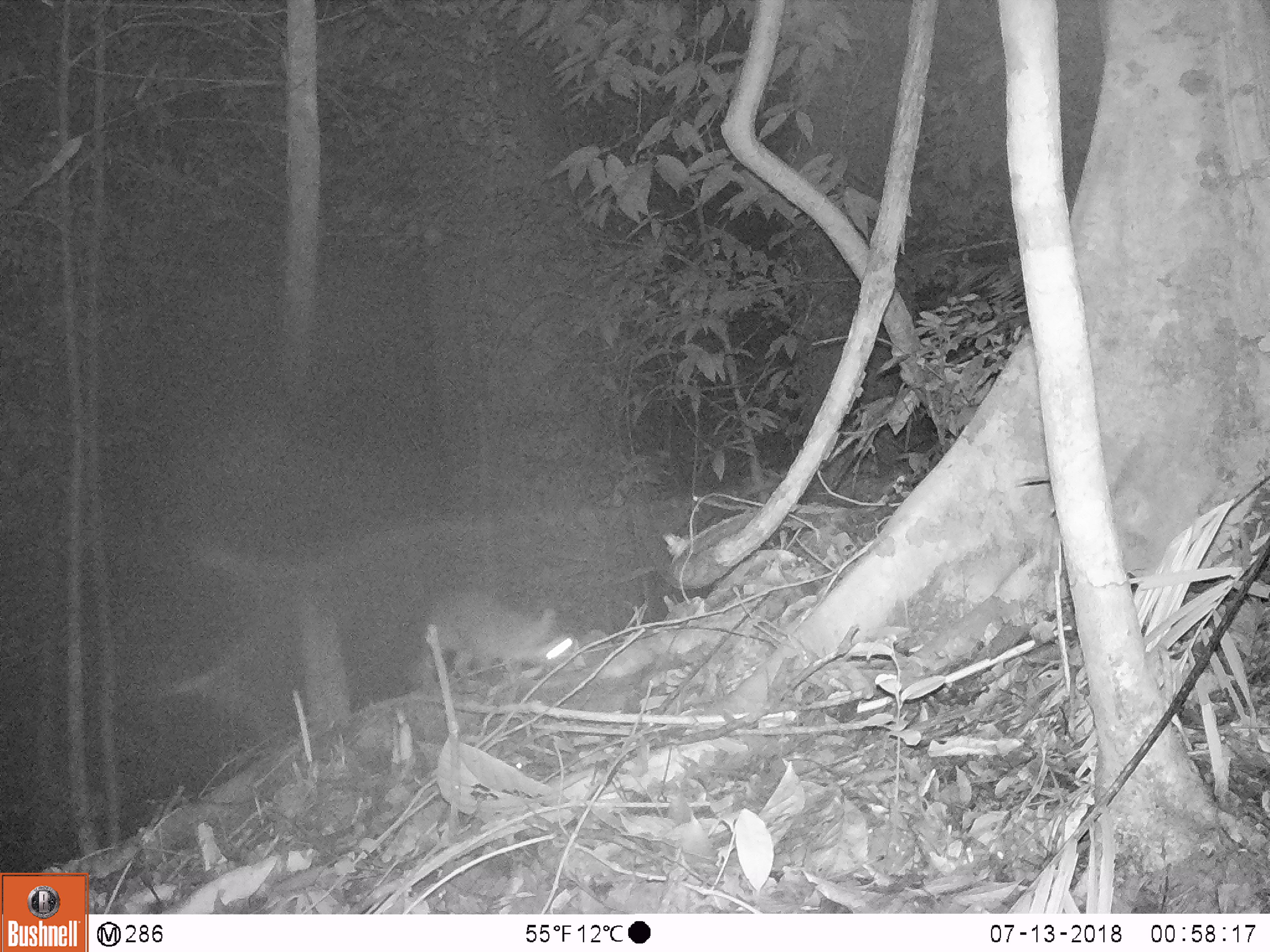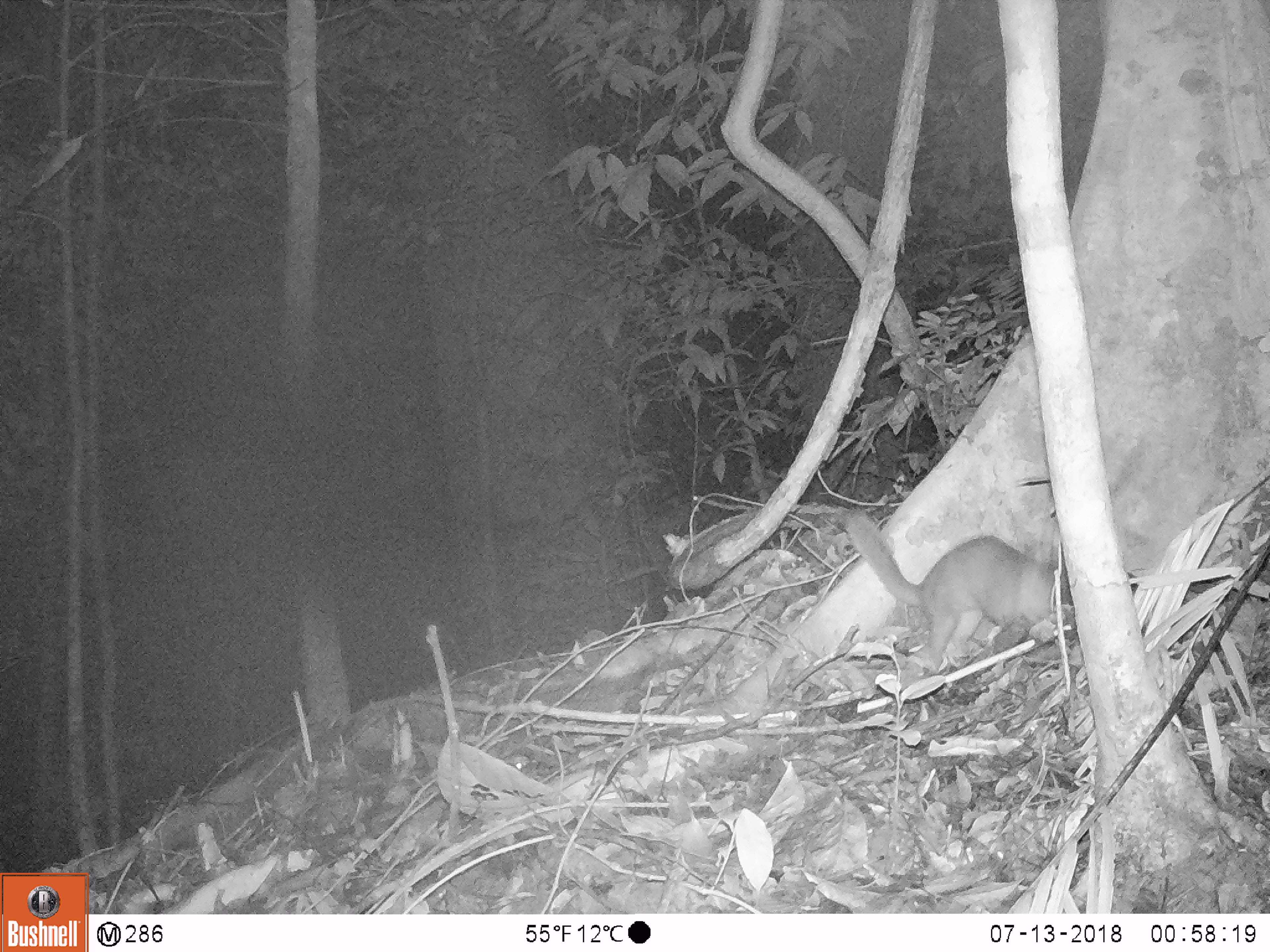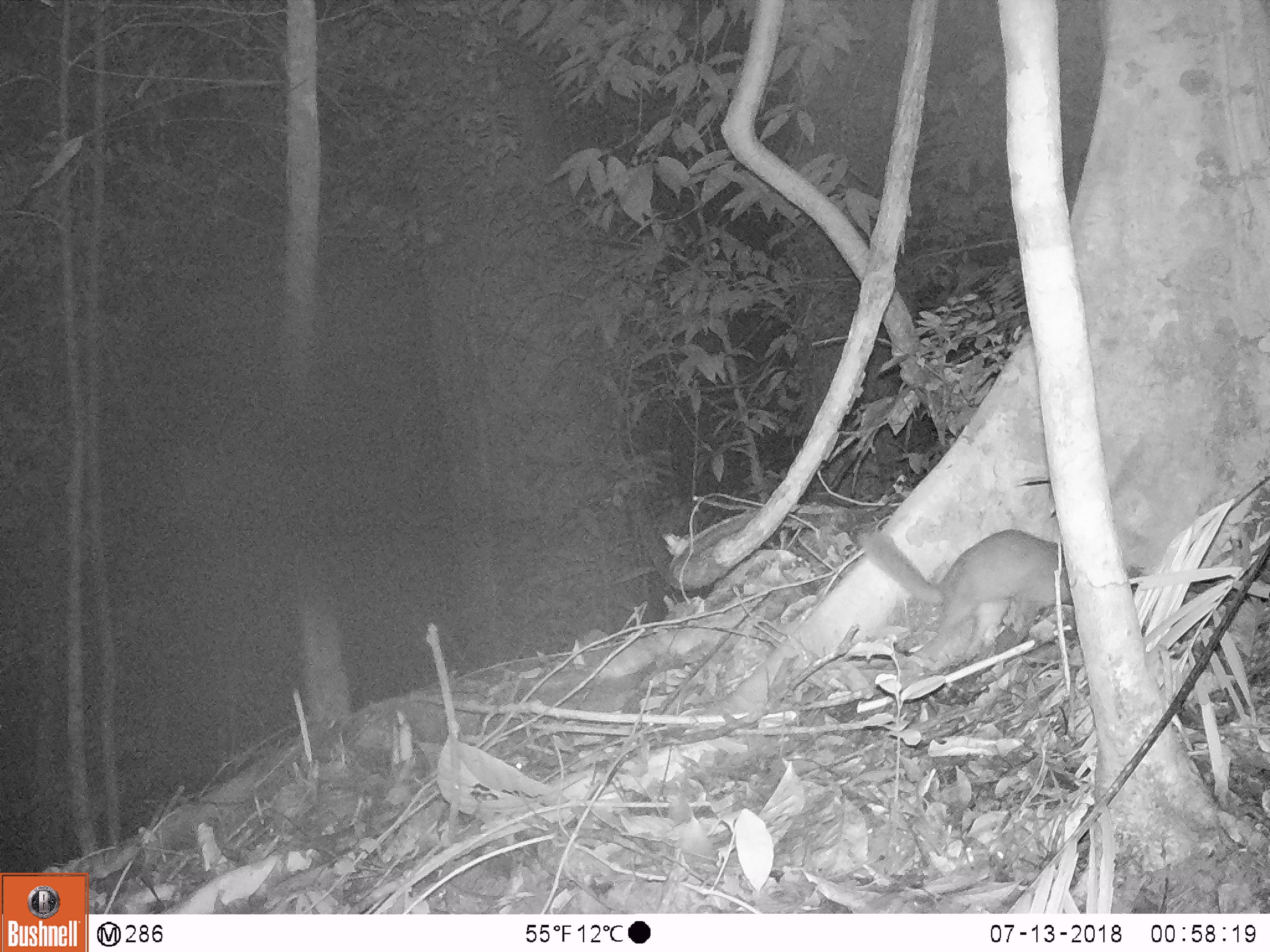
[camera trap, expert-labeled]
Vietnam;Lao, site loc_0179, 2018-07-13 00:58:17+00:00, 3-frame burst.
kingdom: Animalia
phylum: Chordata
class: Mammalia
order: Carnivora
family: Mustelidae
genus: Melogale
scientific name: Melogale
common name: ferret badger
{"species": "ferret badger (Melogale)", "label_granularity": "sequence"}